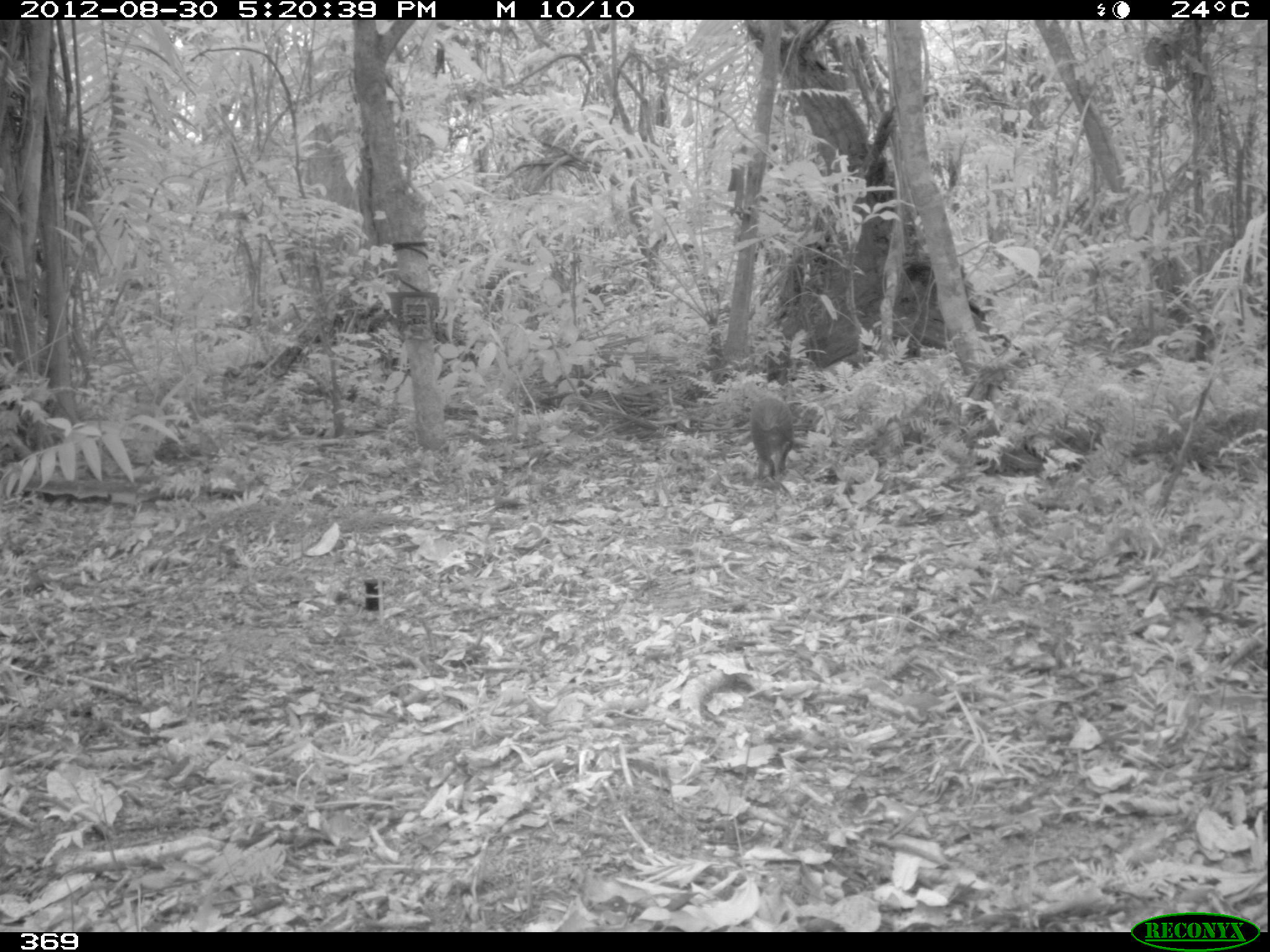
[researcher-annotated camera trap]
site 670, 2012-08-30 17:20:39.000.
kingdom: Animalia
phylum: Chordata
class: Mammalia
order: Rodentia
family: Dasyproctidae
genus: Dasyprocta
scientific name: Dasyprocta punctata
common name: central american agouti